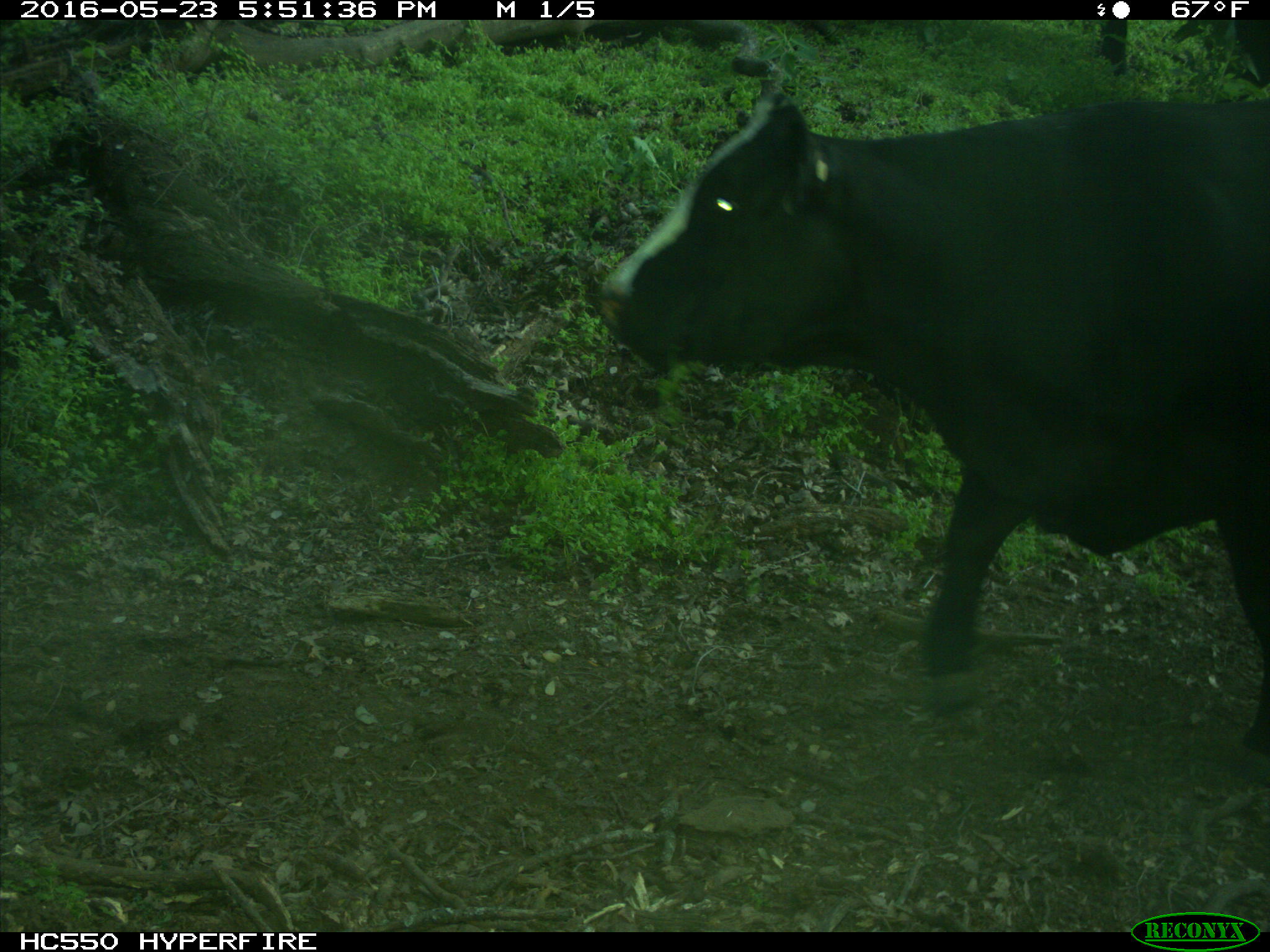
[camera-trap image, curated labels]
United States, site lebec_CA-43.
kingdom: Animalia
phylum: Chordata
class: Mammalia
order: Artiodactyla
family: Bovidae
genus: Bos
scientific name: Bos taurus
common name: domestic cow